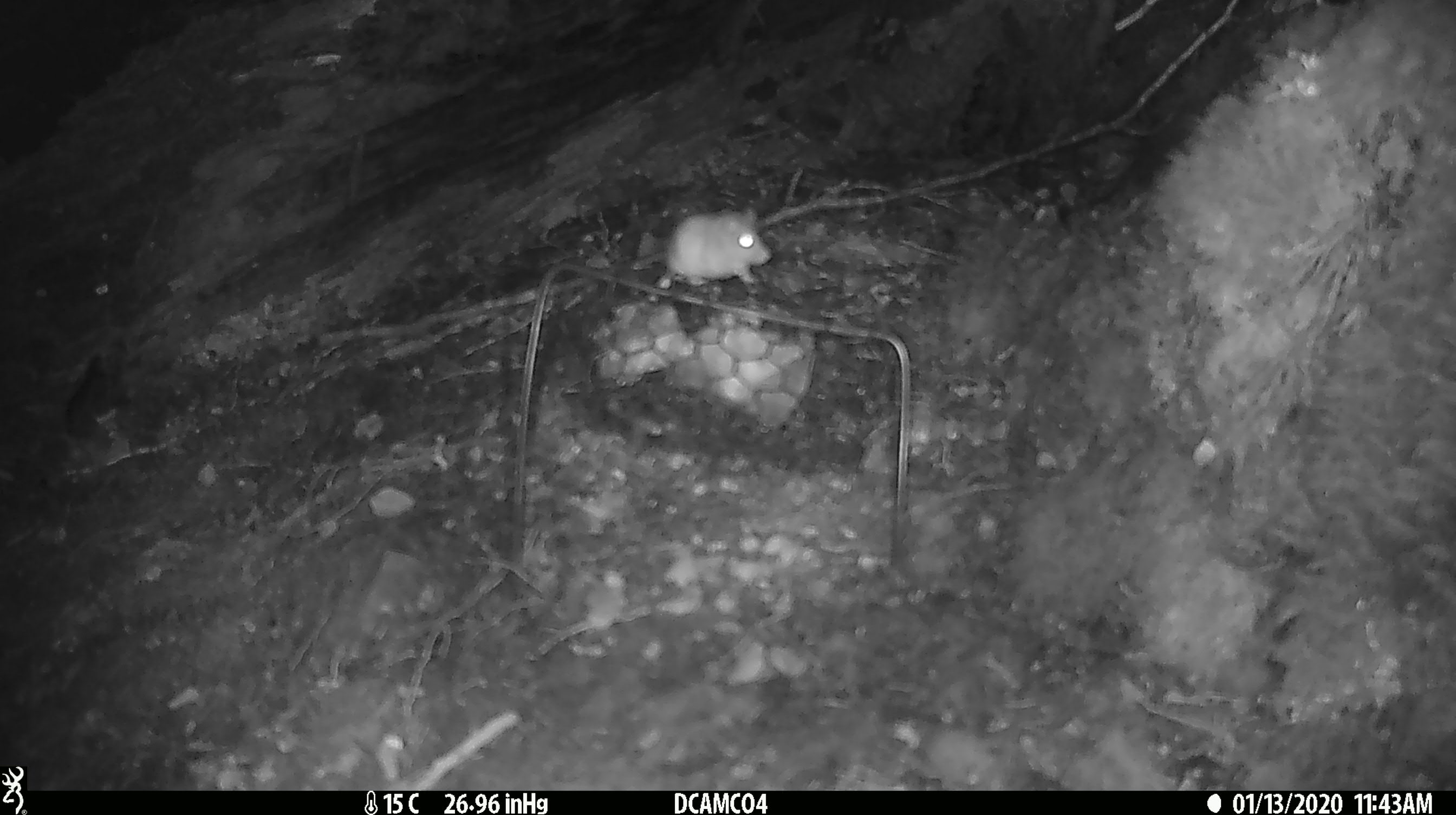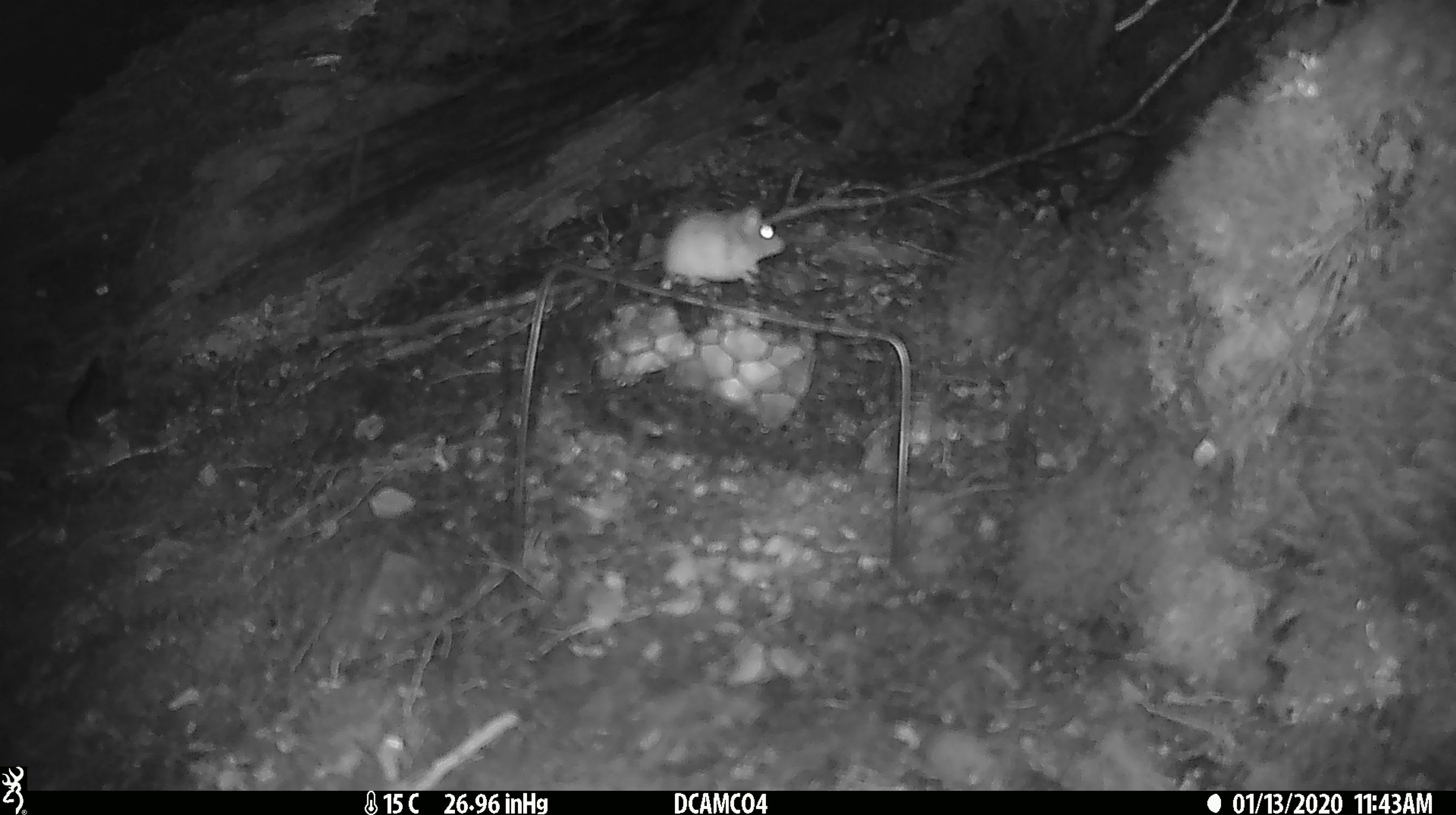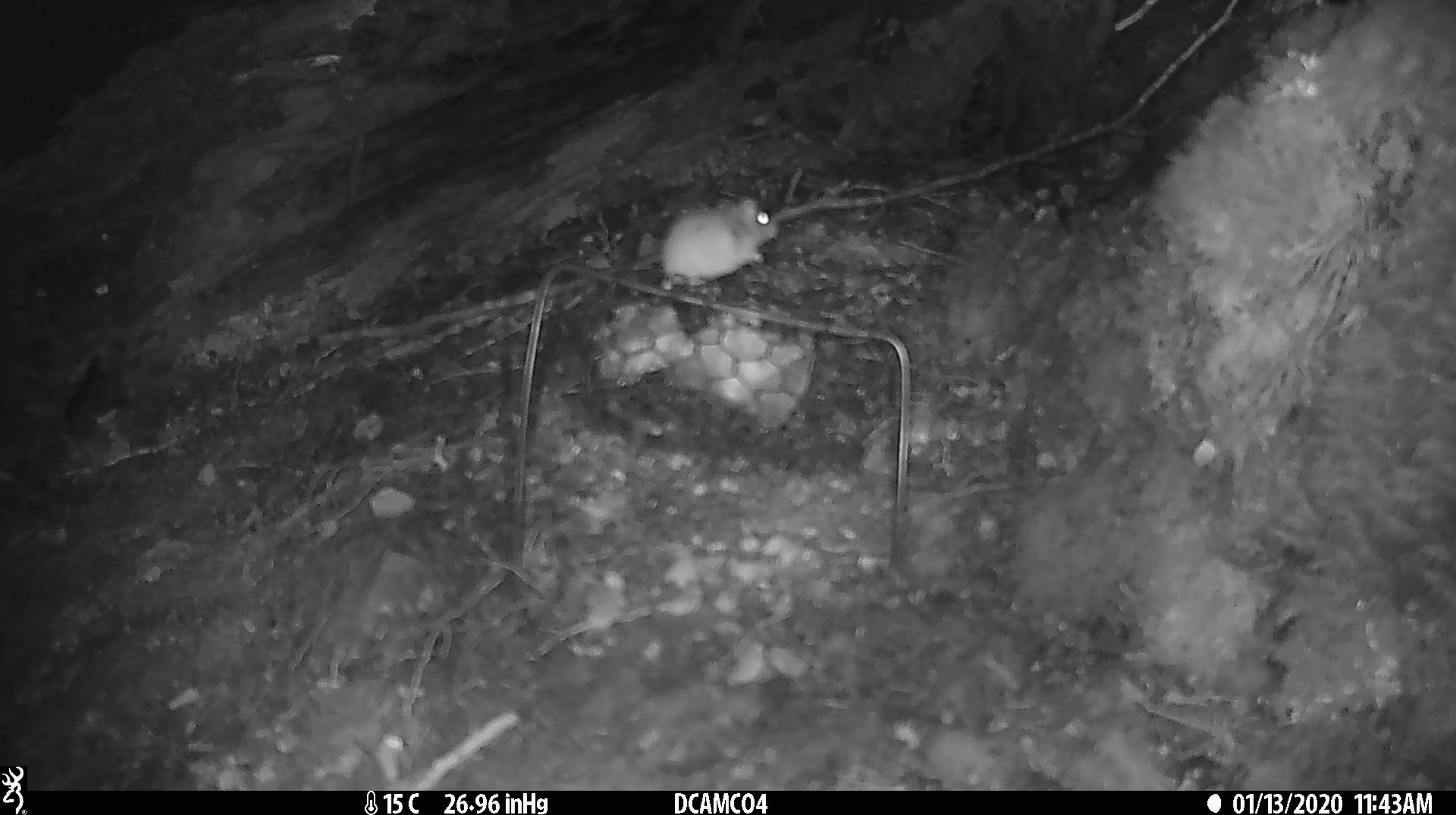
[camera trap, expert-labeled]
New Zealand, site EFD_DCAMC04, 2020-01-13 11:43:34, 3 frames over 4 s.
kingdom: Animalia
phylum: Chordata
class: Mammalia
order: Rodentia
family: Muridae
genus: Mus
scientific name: Mus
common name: mouse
Mouse (Mus).